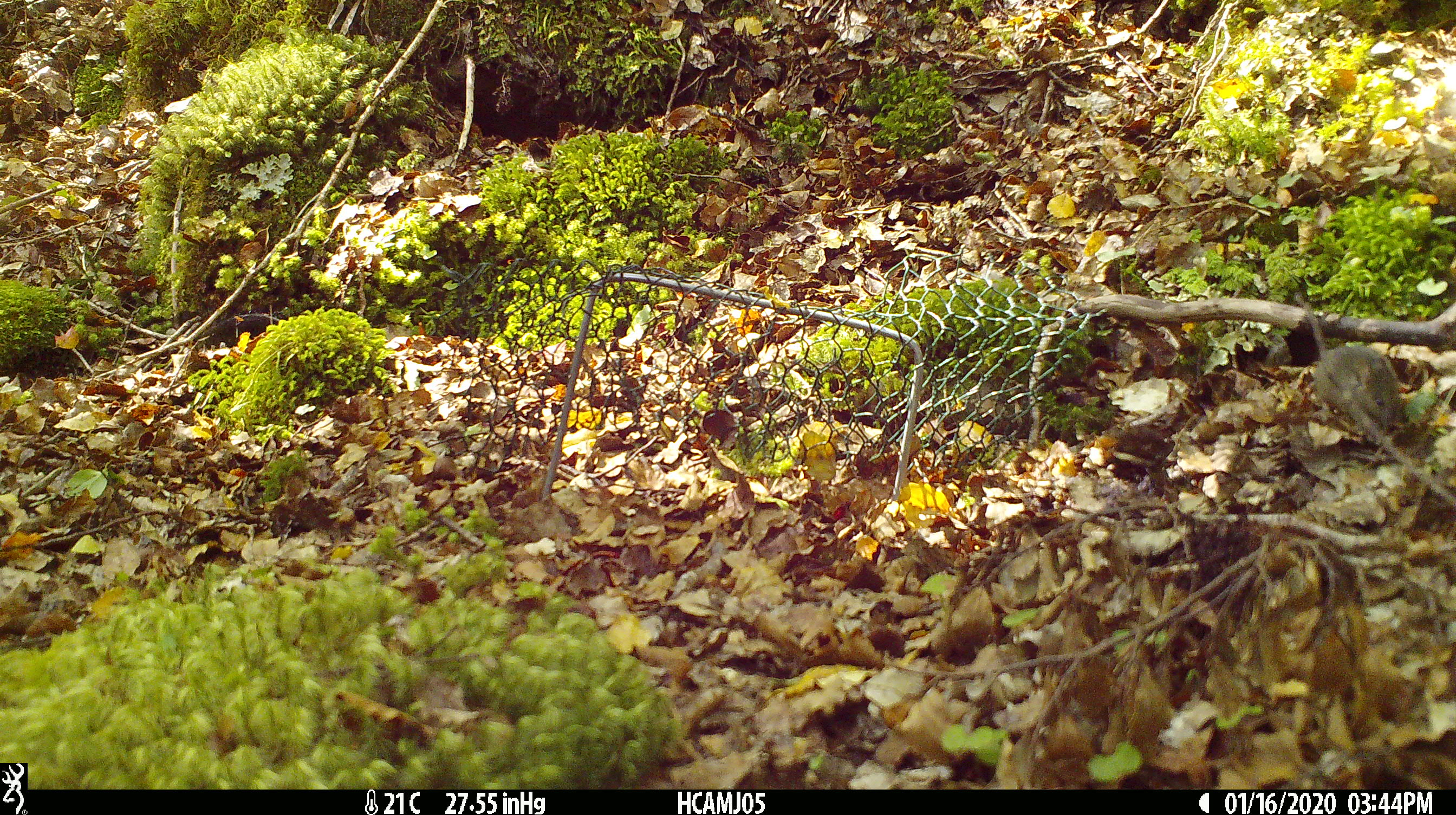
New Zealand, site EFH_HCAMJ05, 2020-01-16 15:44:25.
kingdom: Animalia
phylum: Chordata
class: Mammalia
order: Rodentia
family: Muridae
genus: Mus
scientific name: Mus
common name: mouse